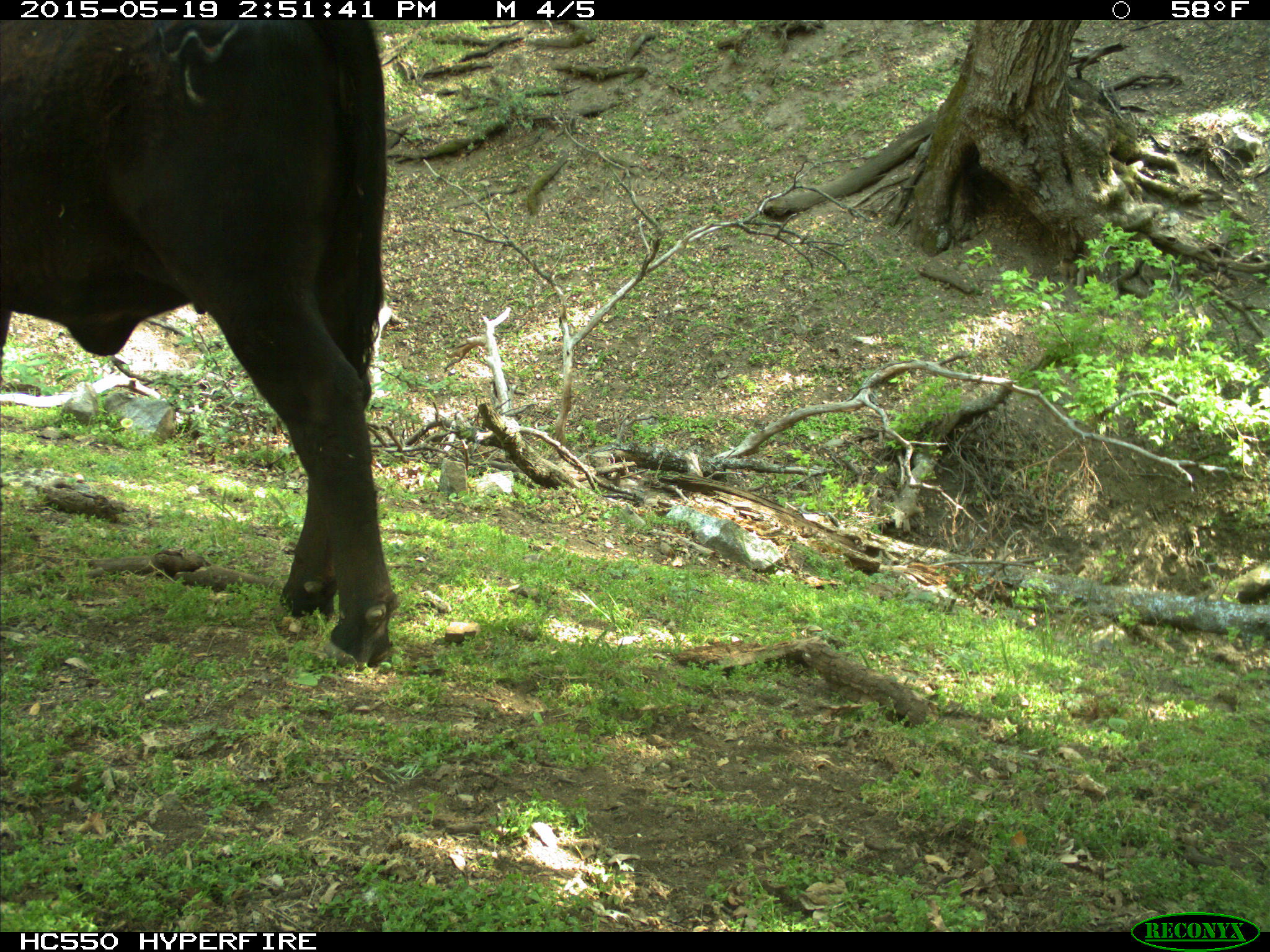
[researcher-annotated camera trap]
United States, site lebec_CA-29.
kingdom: Animalia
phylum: Chordata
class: Mammalia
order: Artiodactyla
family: Bovidae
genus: Bos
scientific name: Bos taurus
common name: domestic cow